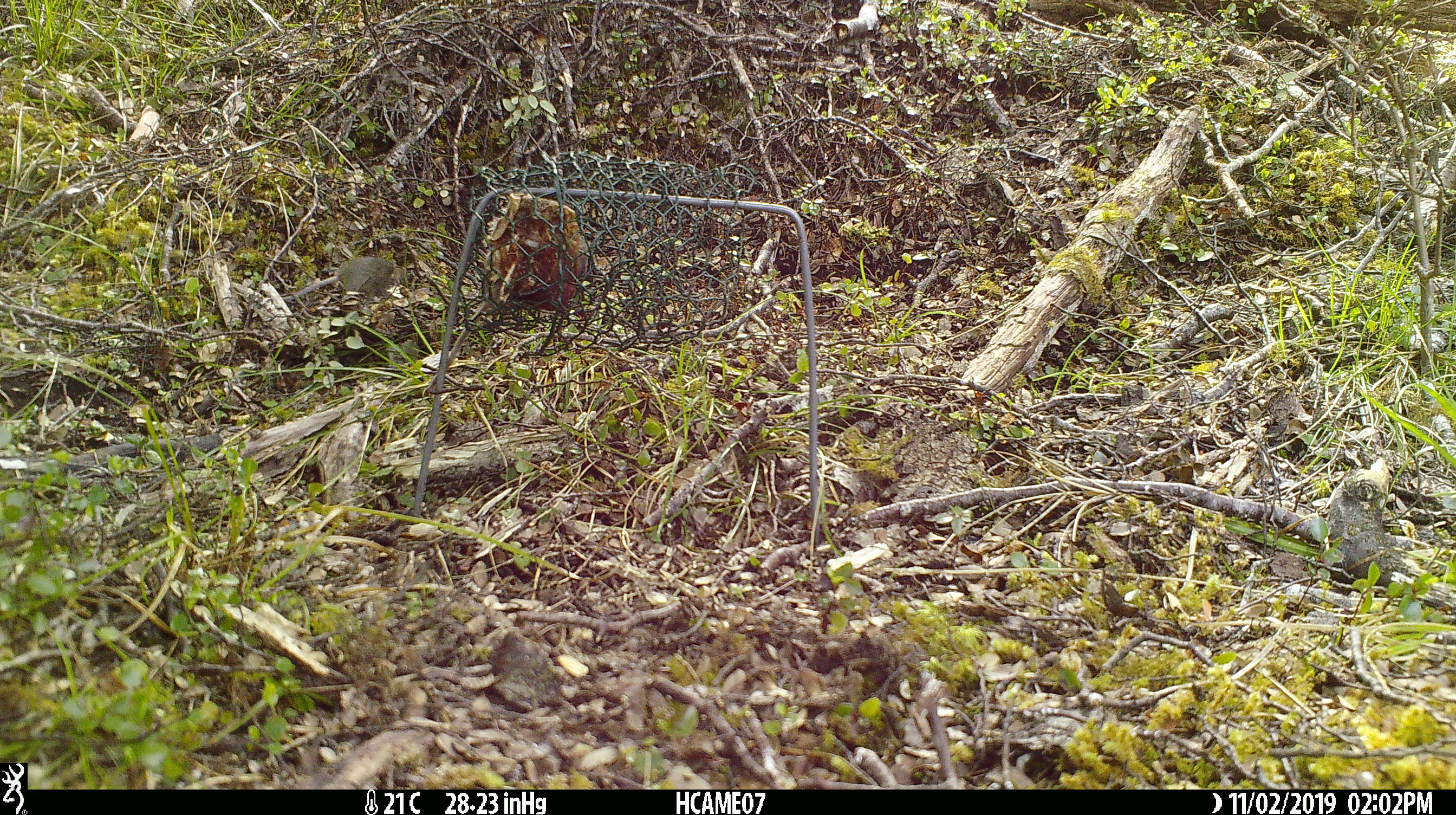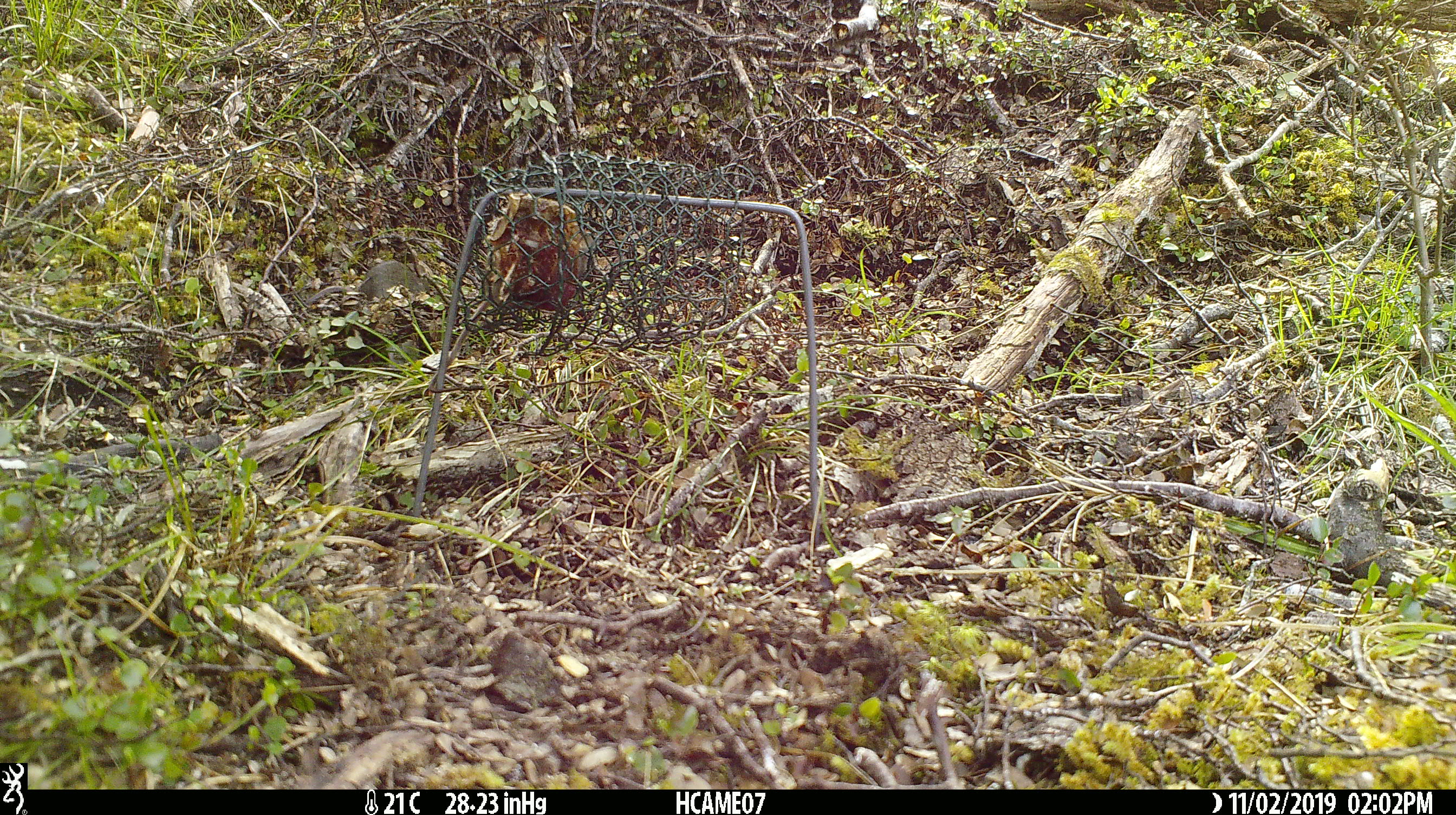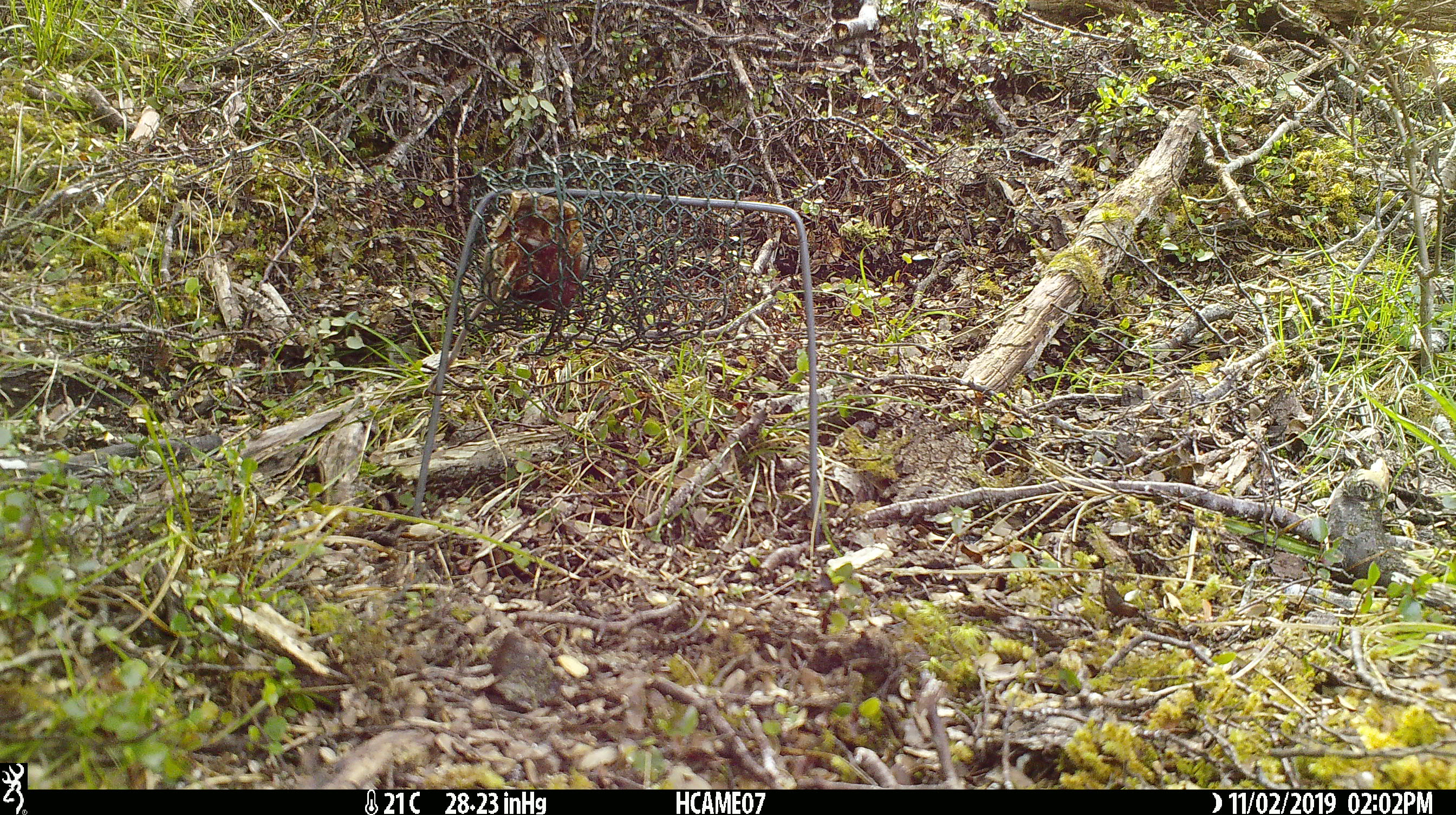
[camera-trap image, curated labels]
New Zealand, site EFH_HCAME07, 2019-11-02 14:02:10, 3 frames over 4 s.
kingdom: Animalia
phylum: Chordata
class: Mammalia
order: Rodentia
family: Muridae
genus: Mus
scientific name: Mus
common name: mouse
Mouse (Mus).